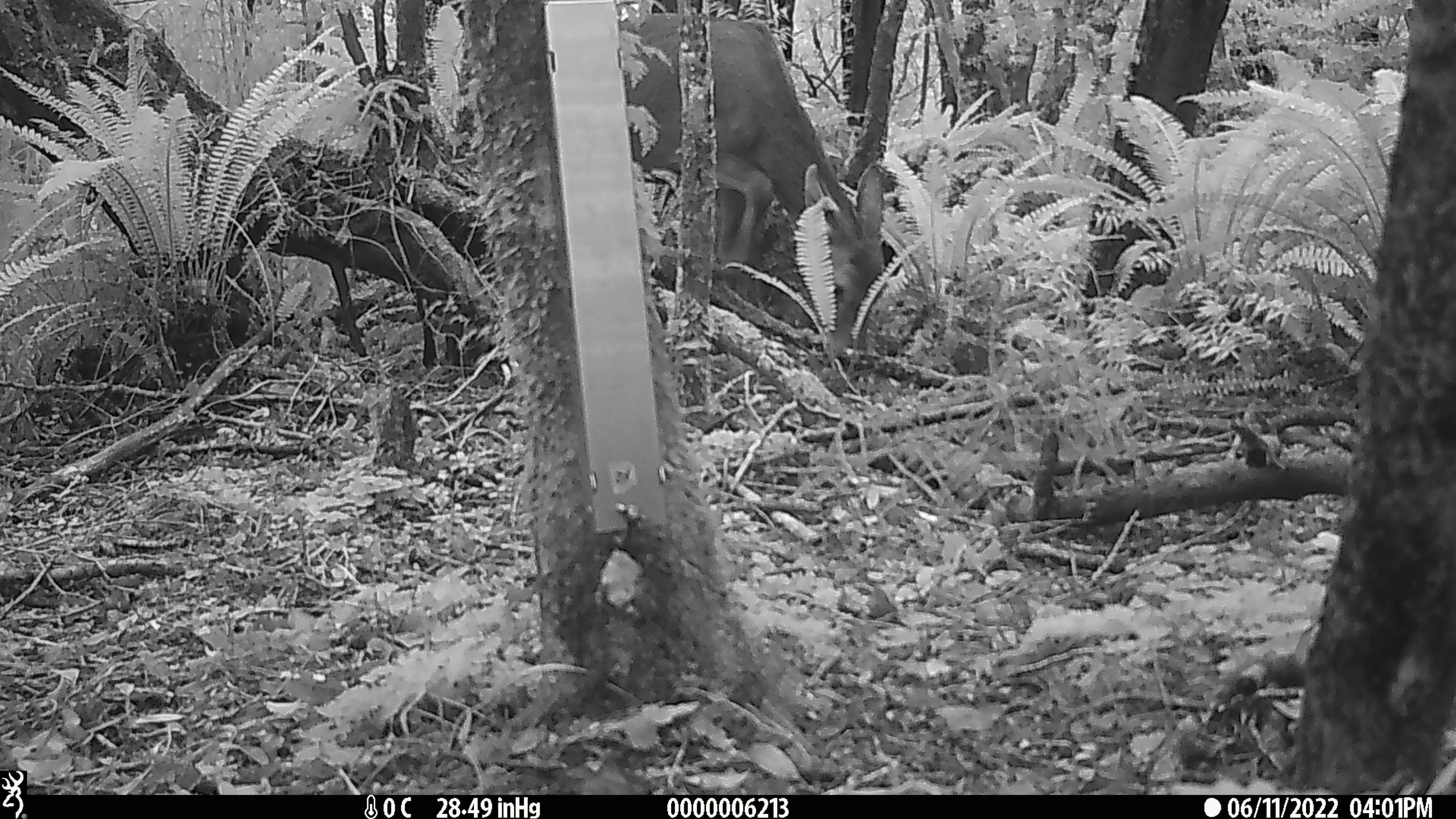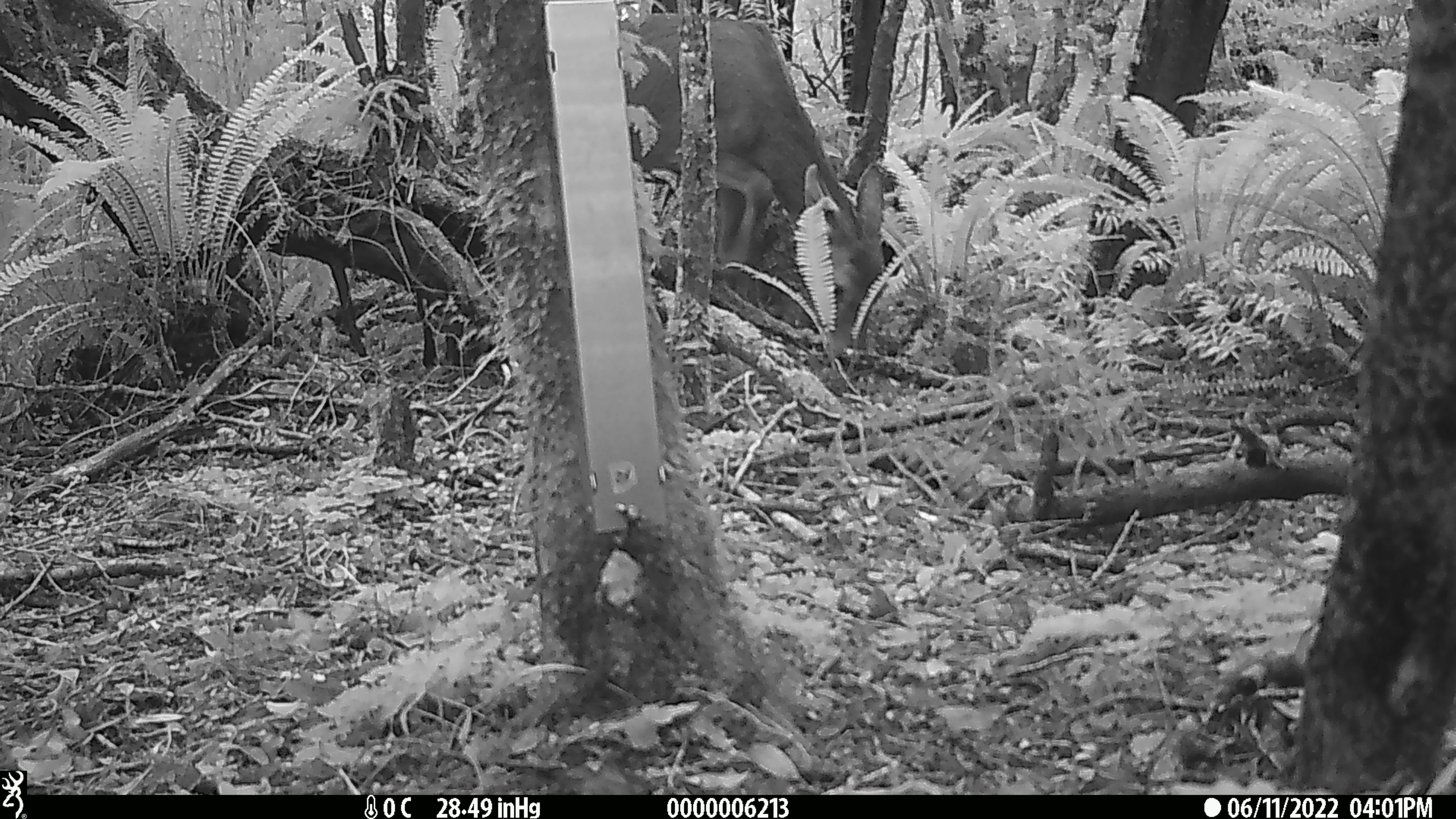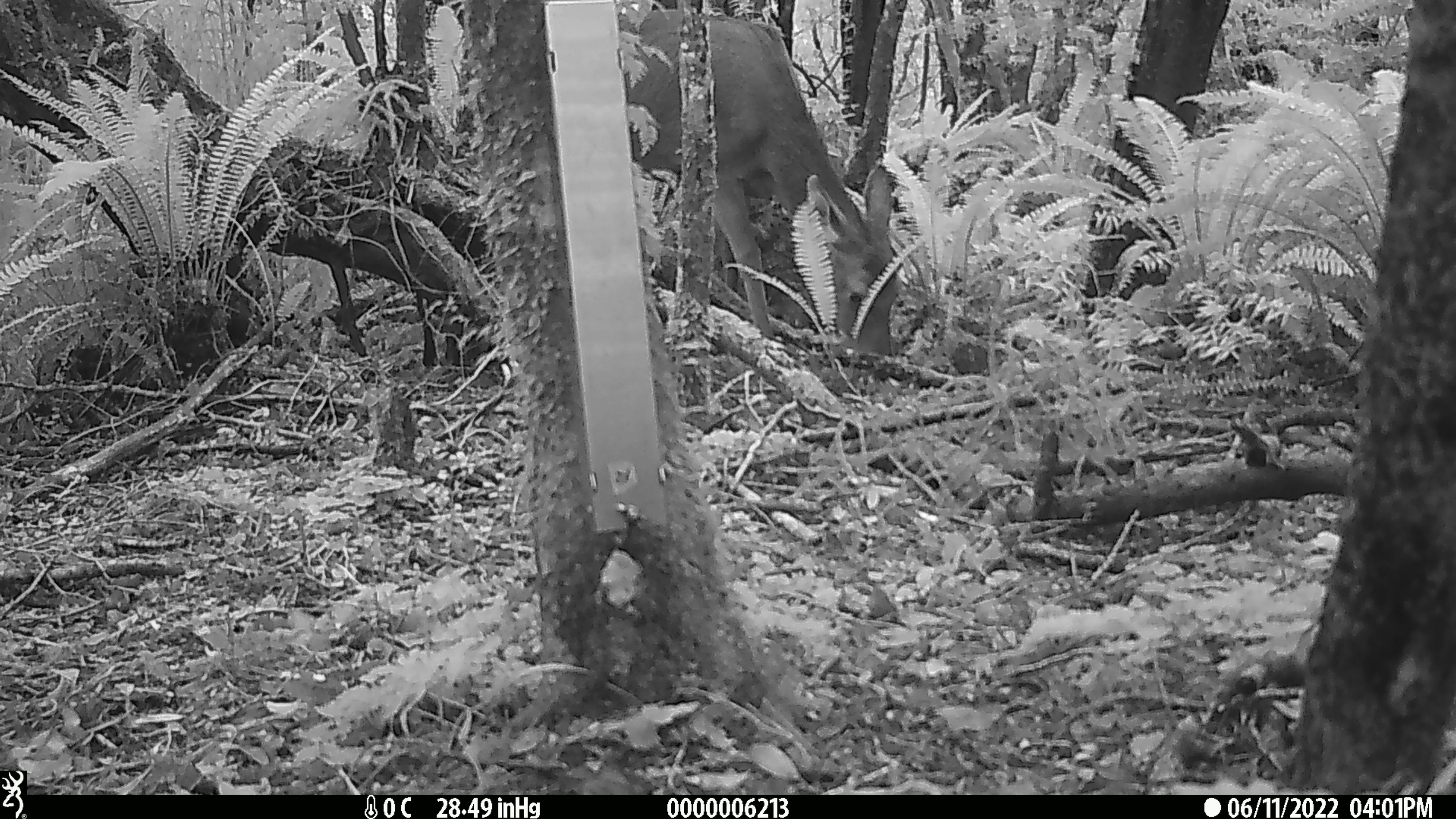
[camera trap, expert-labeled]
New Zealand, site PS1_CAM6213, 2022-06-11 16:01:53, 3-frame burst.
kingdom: Animalia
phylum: Chordata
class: Mammalia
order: Artiodactyla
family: Cervidae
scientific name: Cervidae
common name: deer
Deer (Cervidae).